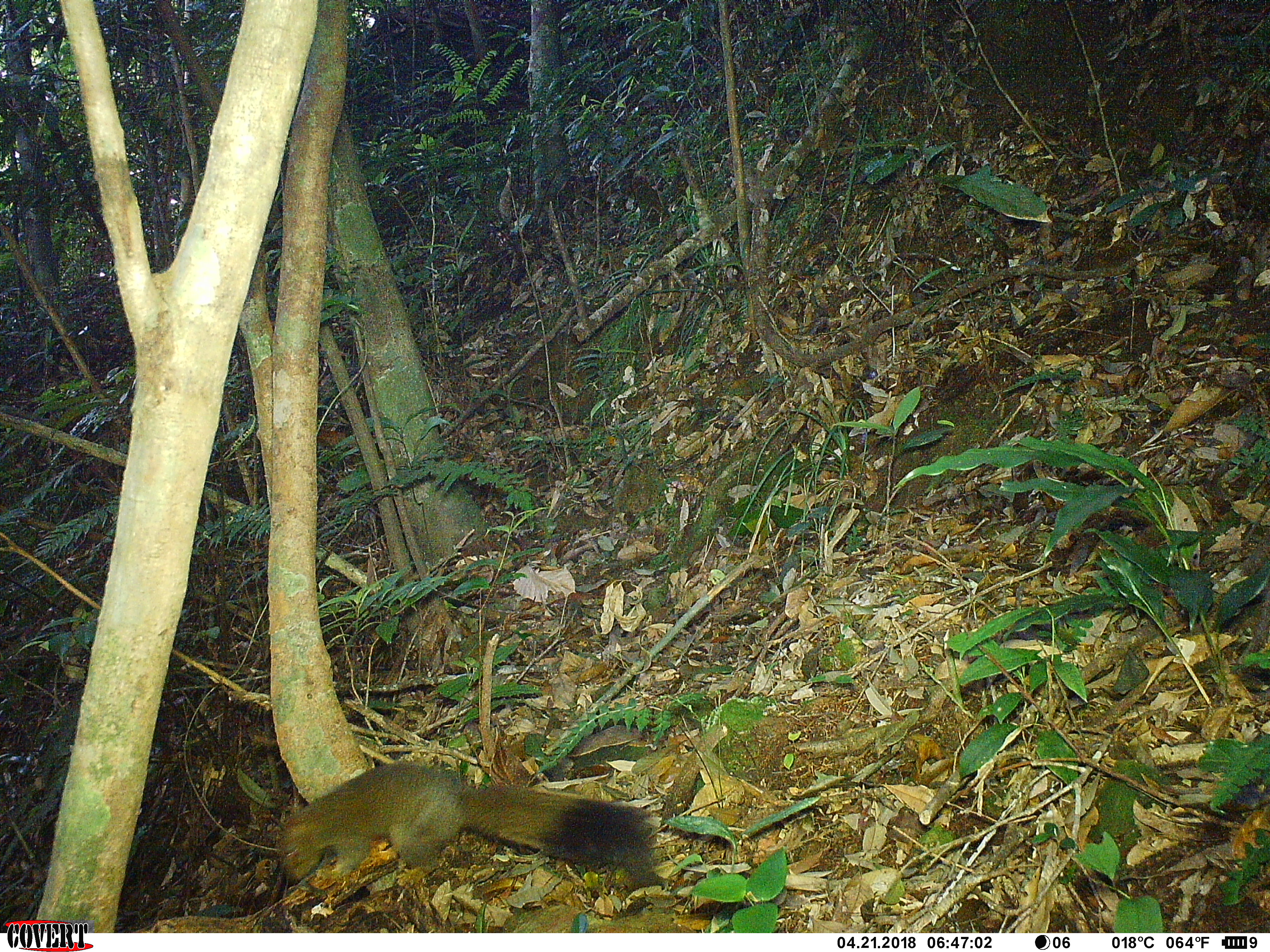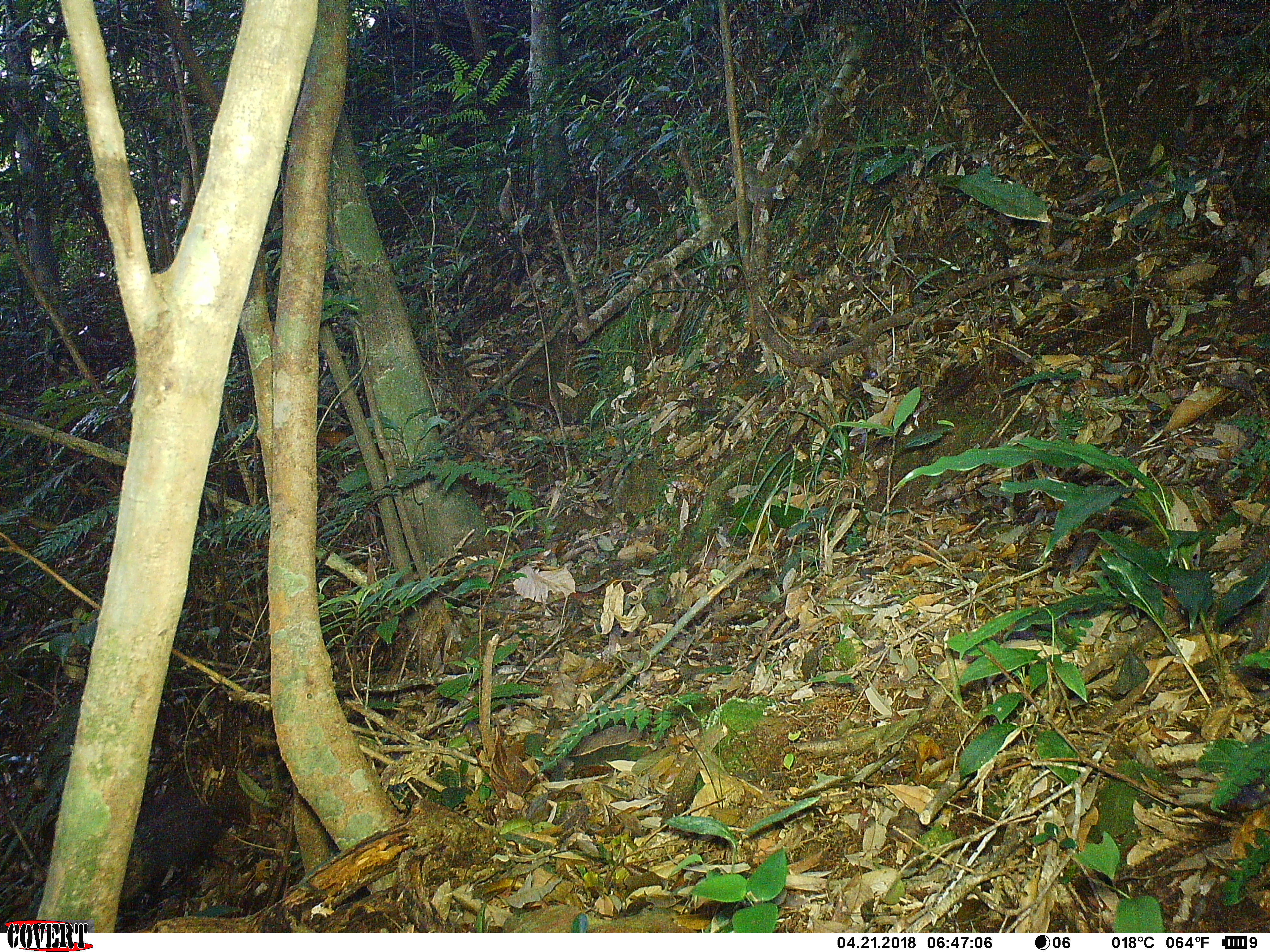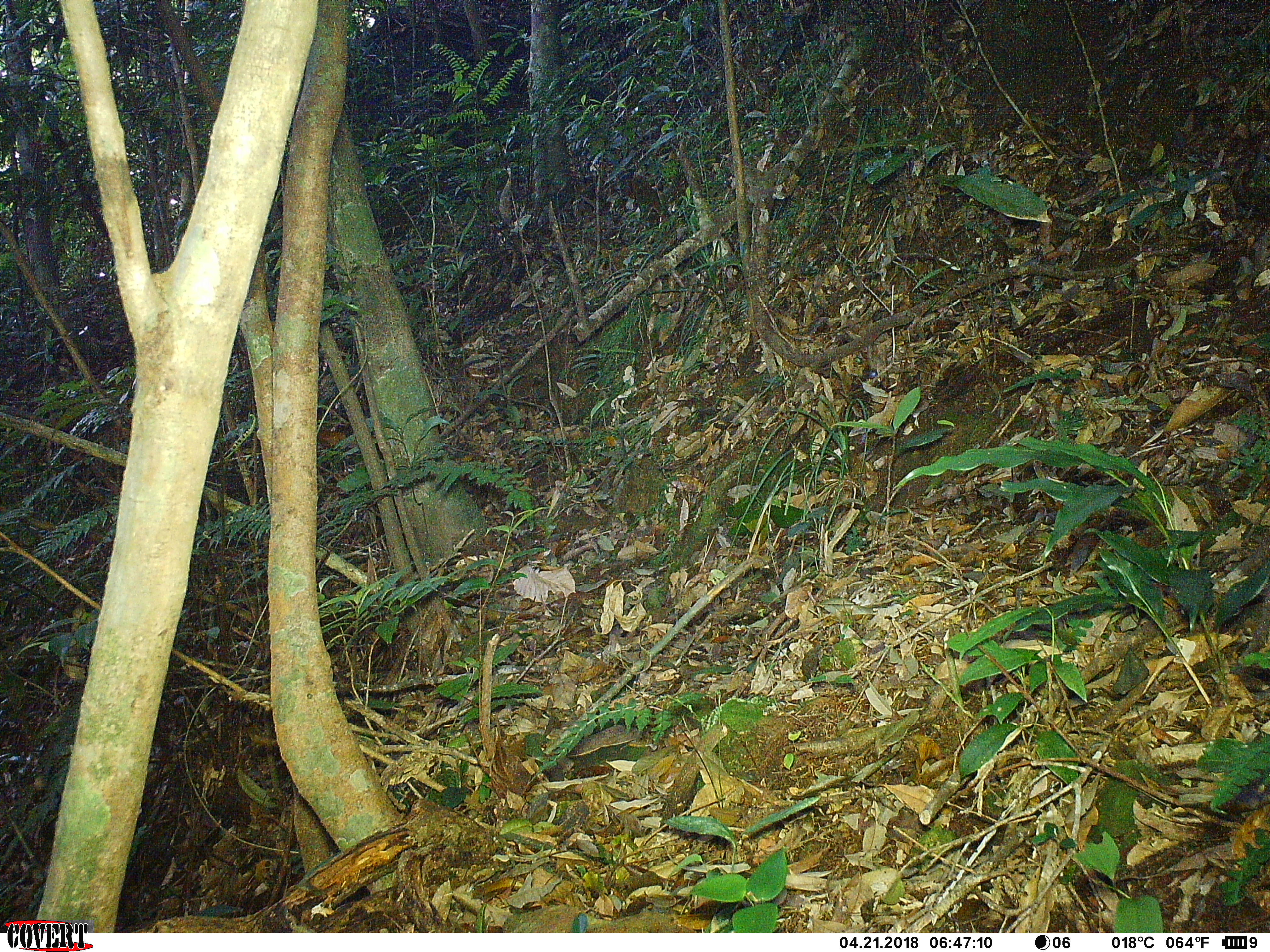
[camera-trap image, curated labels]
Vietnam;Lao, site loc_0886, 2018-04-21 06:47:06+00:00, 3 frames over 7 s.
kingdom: Animalia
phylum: Chordata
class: Mammalia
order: Rodentia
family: Sciuridae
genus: Sciurus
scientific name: Sciurus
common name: squirrel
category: unidentified squirrel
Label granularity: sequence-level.